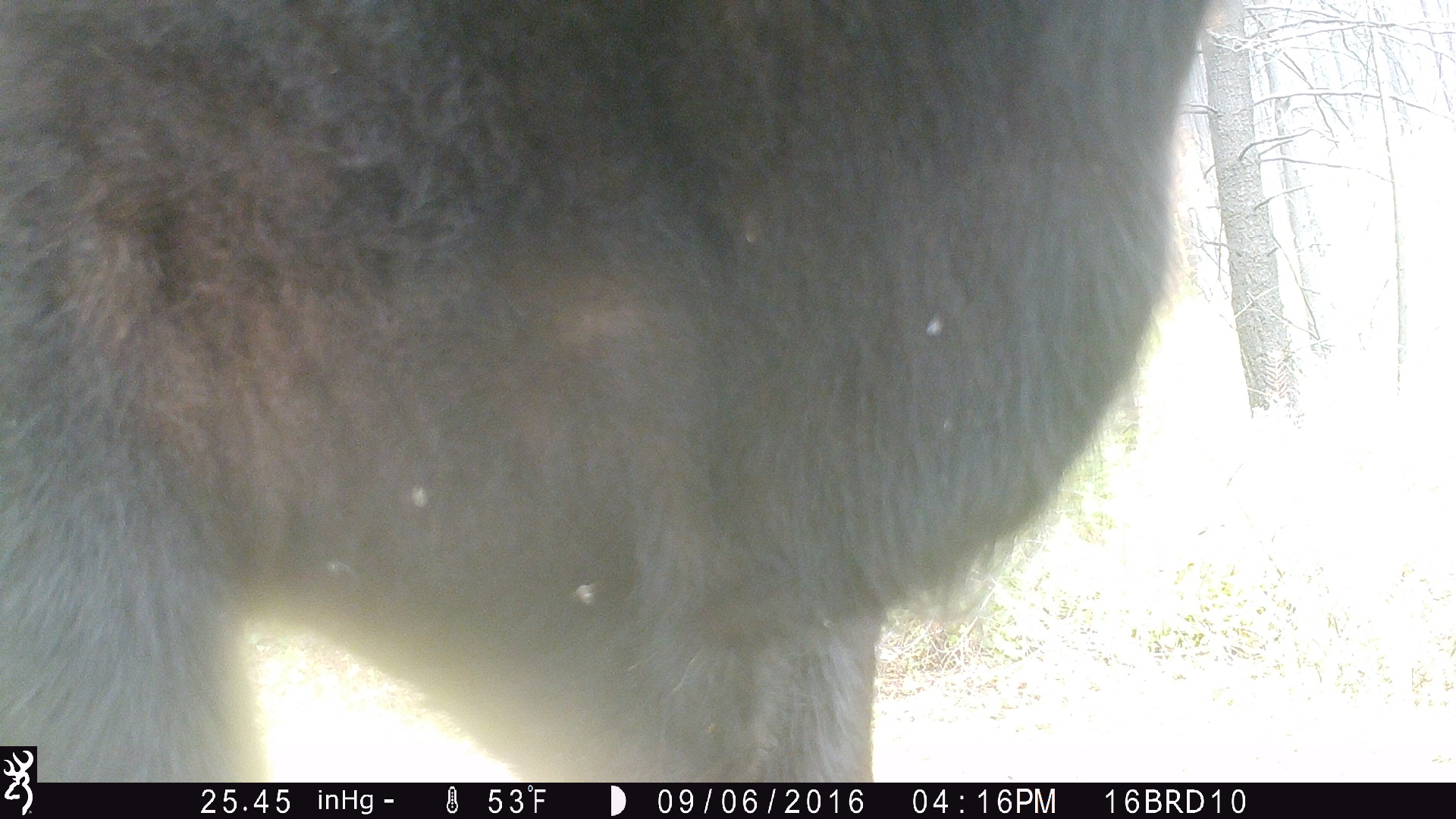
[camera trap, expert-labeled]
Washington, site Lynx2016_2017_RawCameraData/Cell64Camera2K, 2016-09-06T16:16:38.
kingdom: Animalia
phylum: Chordata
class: Mammalia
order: Artiodactyla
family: Bovidae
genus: Bos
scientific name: Bos taurus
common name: domestic cattle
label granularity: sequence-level